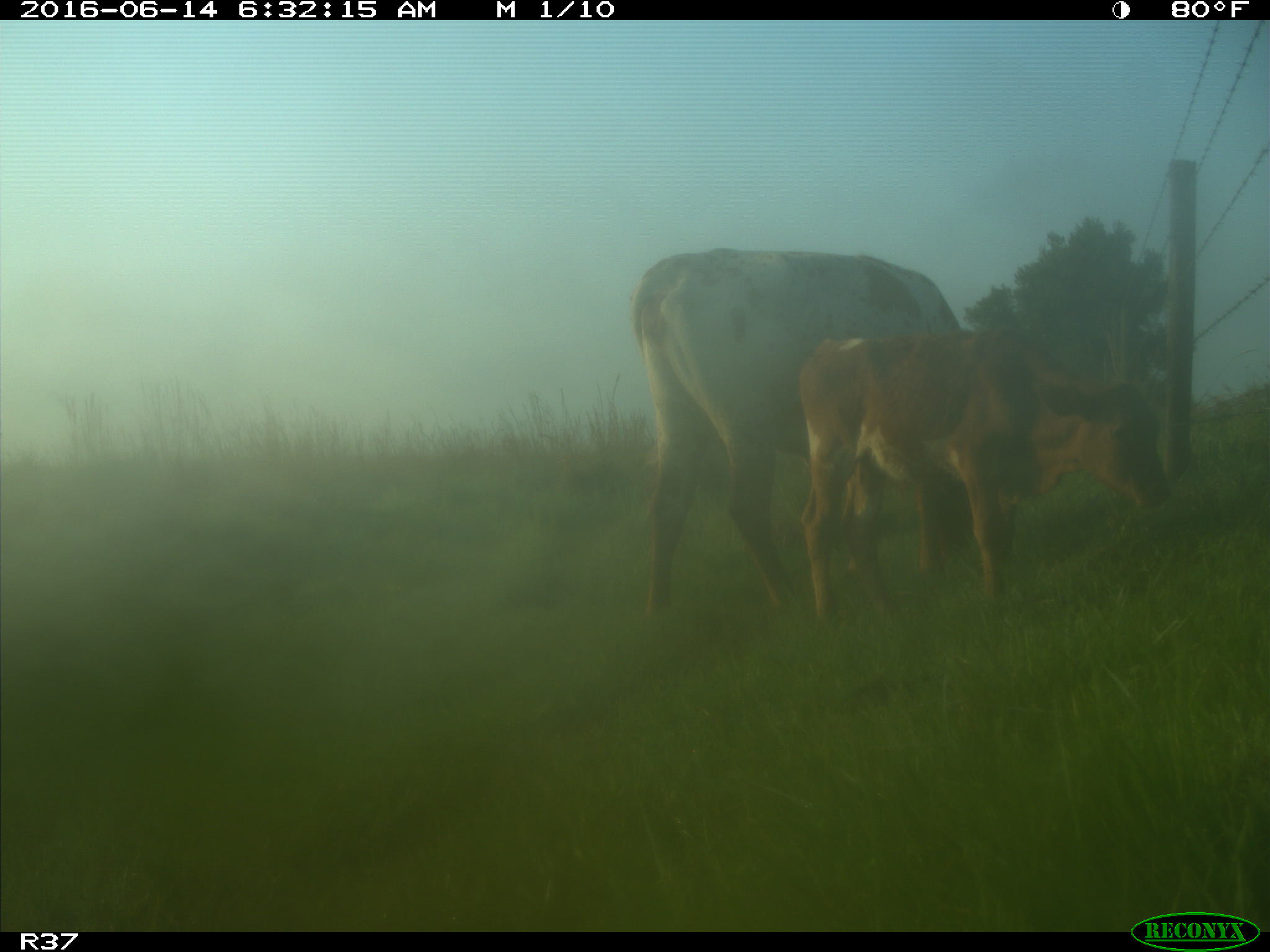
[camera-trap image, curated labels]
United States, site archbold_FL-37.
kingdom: Animalia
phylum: Chordata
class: Mammalia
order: Artiodactyla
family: Bovidae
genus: Bos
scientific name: Bos taurus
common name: domestic cow